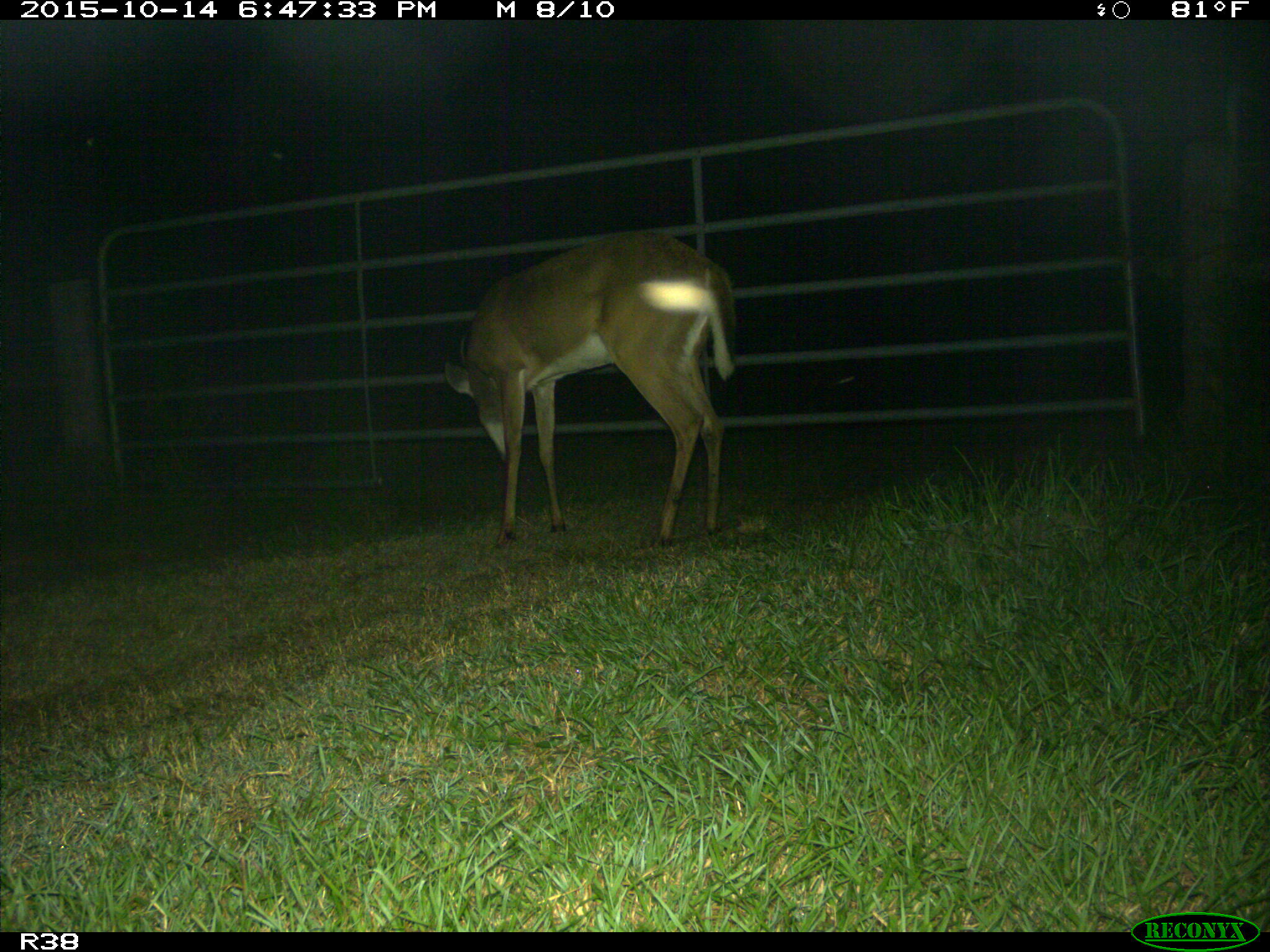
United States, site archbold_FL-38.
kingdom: Animalia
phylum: Chordata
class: Mammalia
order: Artiodactyla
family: Cervidae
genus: Odocoileus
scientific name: Odocoileus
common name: deer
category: unidentified deer